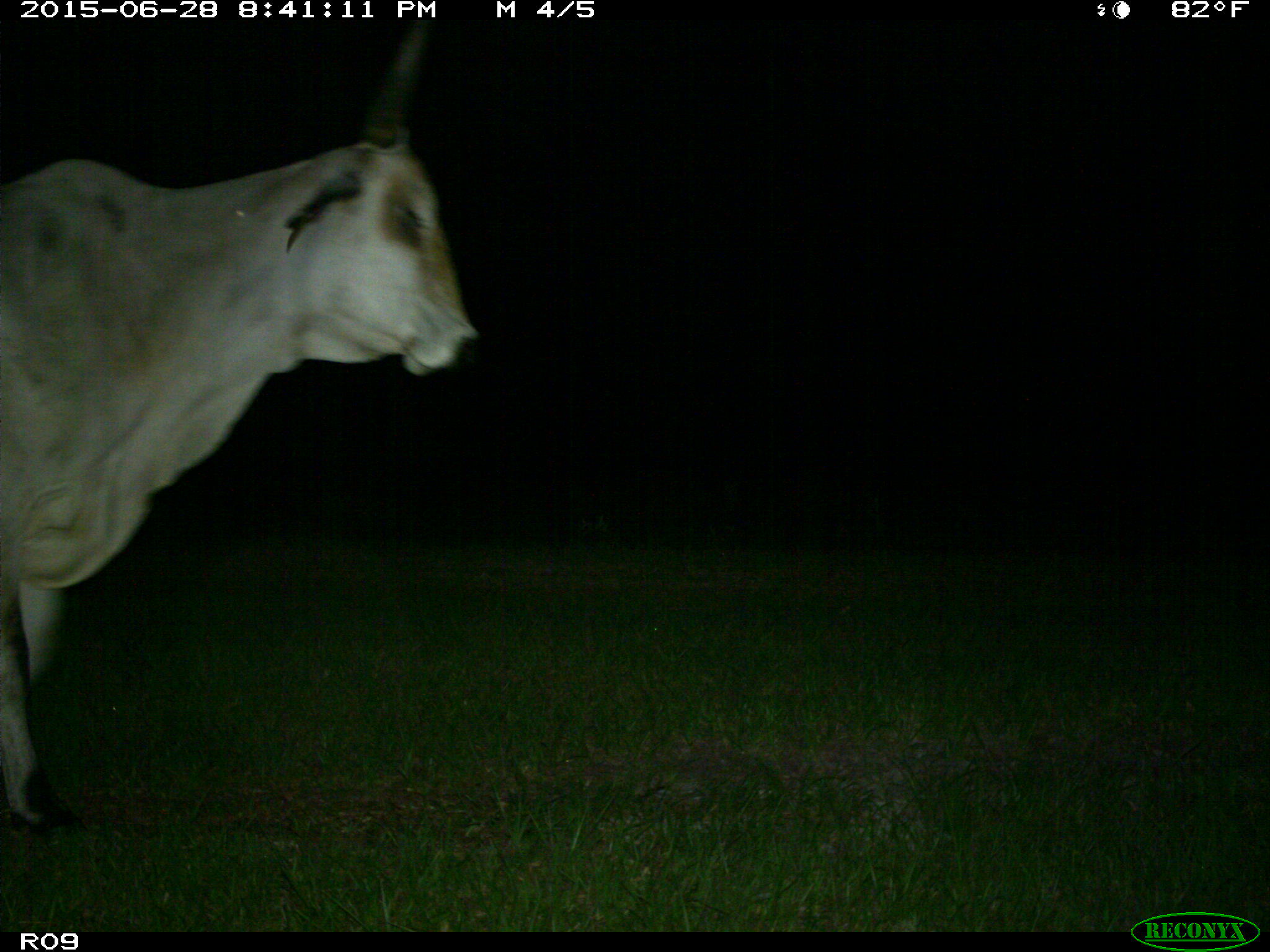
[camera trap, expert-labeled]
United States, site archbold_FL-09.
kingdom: Animalia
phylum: Chordata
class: Mammalia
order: Artiodactyla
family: Bovidae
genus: Bos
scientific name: Bos taurus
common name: domestic cow